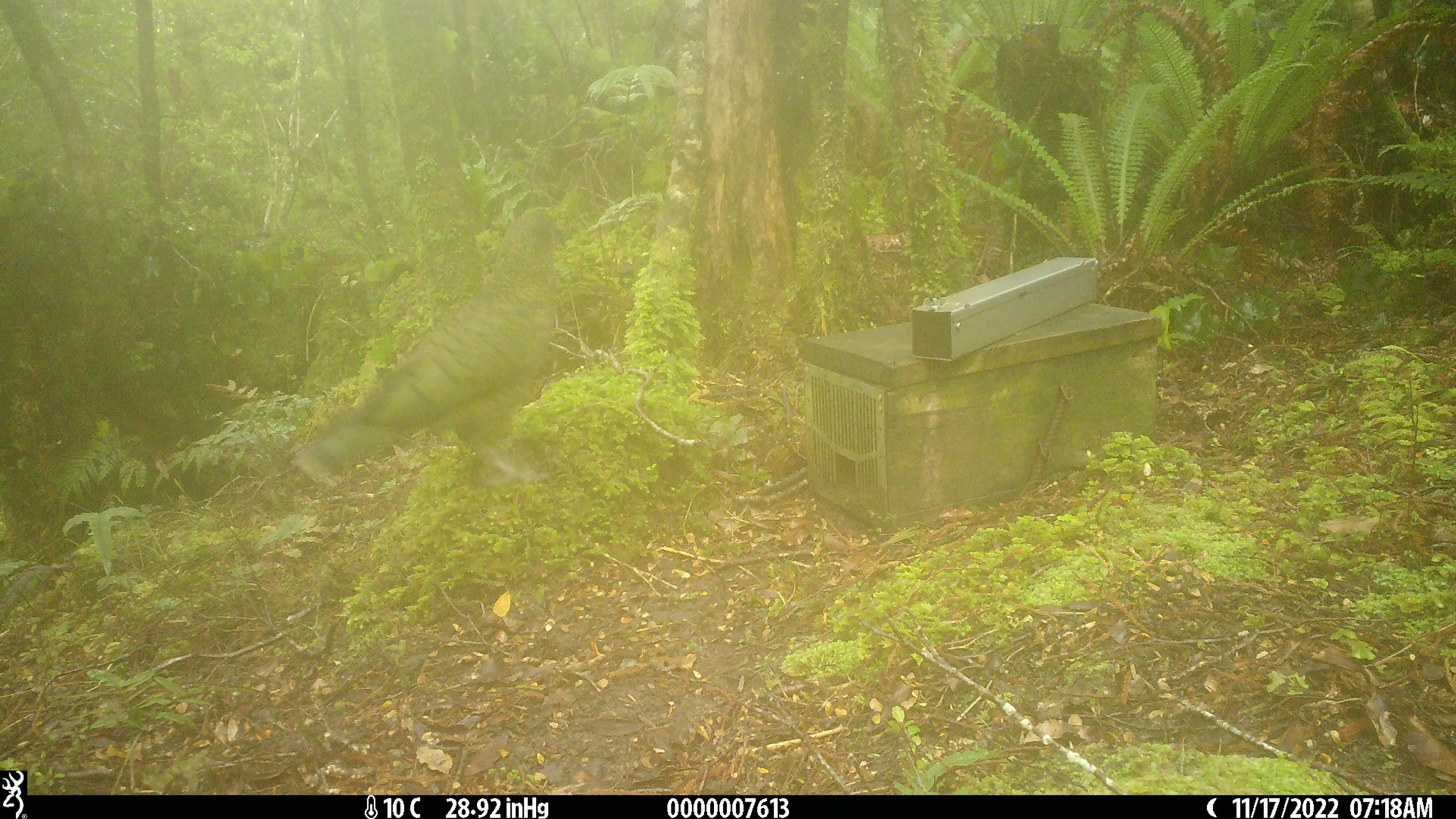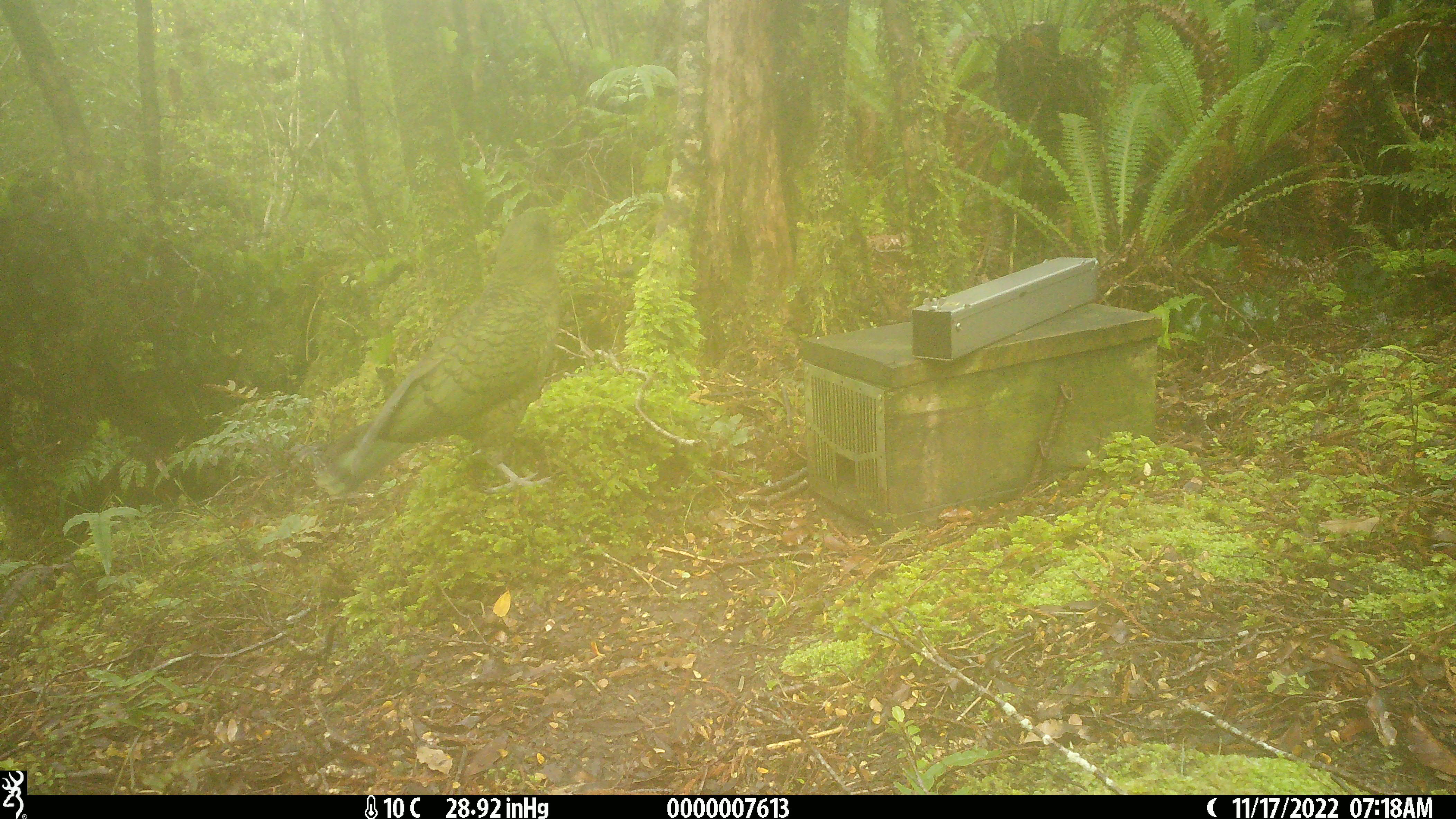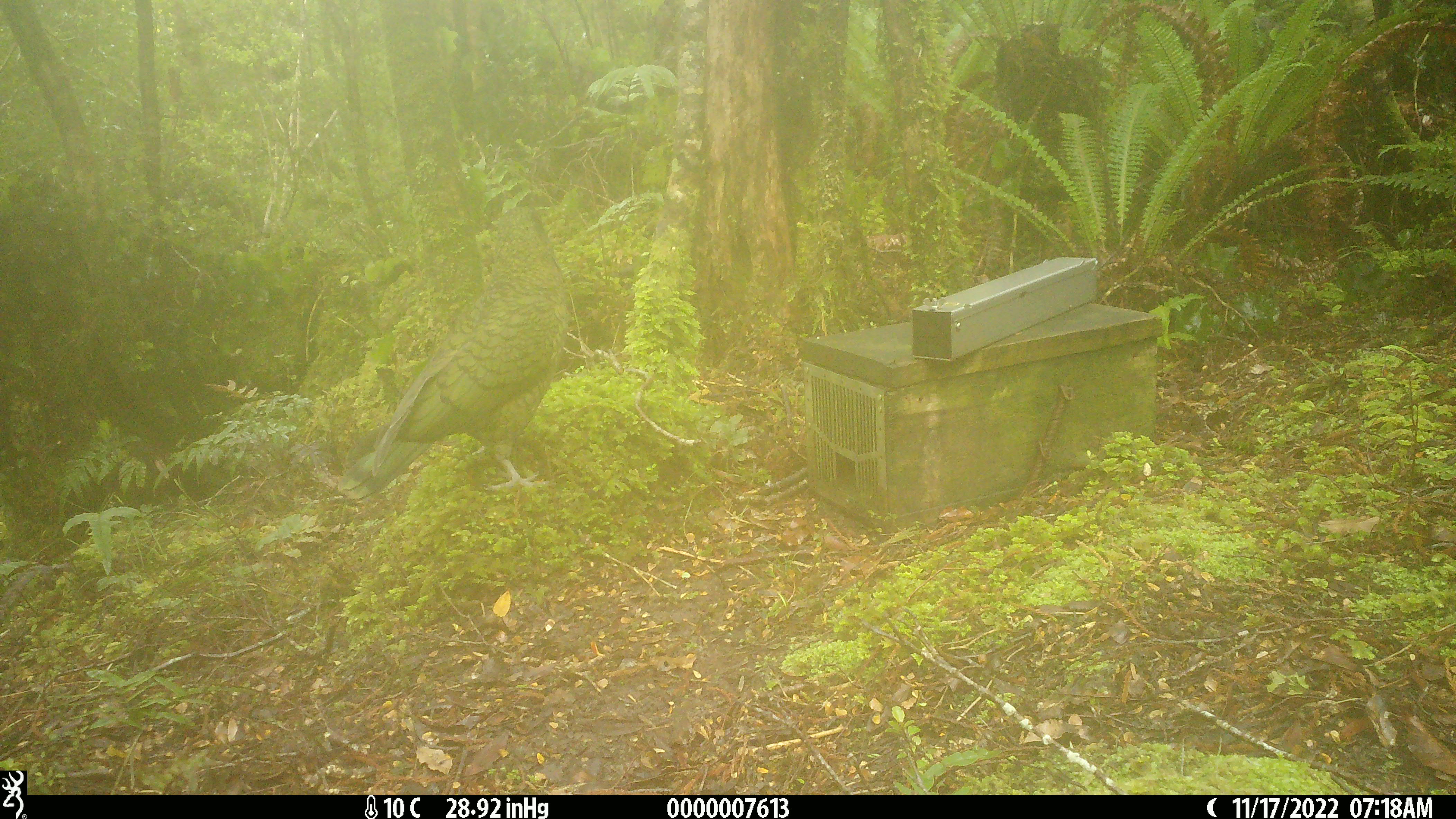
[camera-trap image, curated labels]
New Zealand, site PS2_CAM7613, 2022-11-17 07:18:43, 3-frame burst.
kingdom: Animalia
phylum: Chordata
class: Aves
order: Psittaciformes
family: Strigopidae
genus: Nestor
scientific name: Nestor notabilis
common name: kea